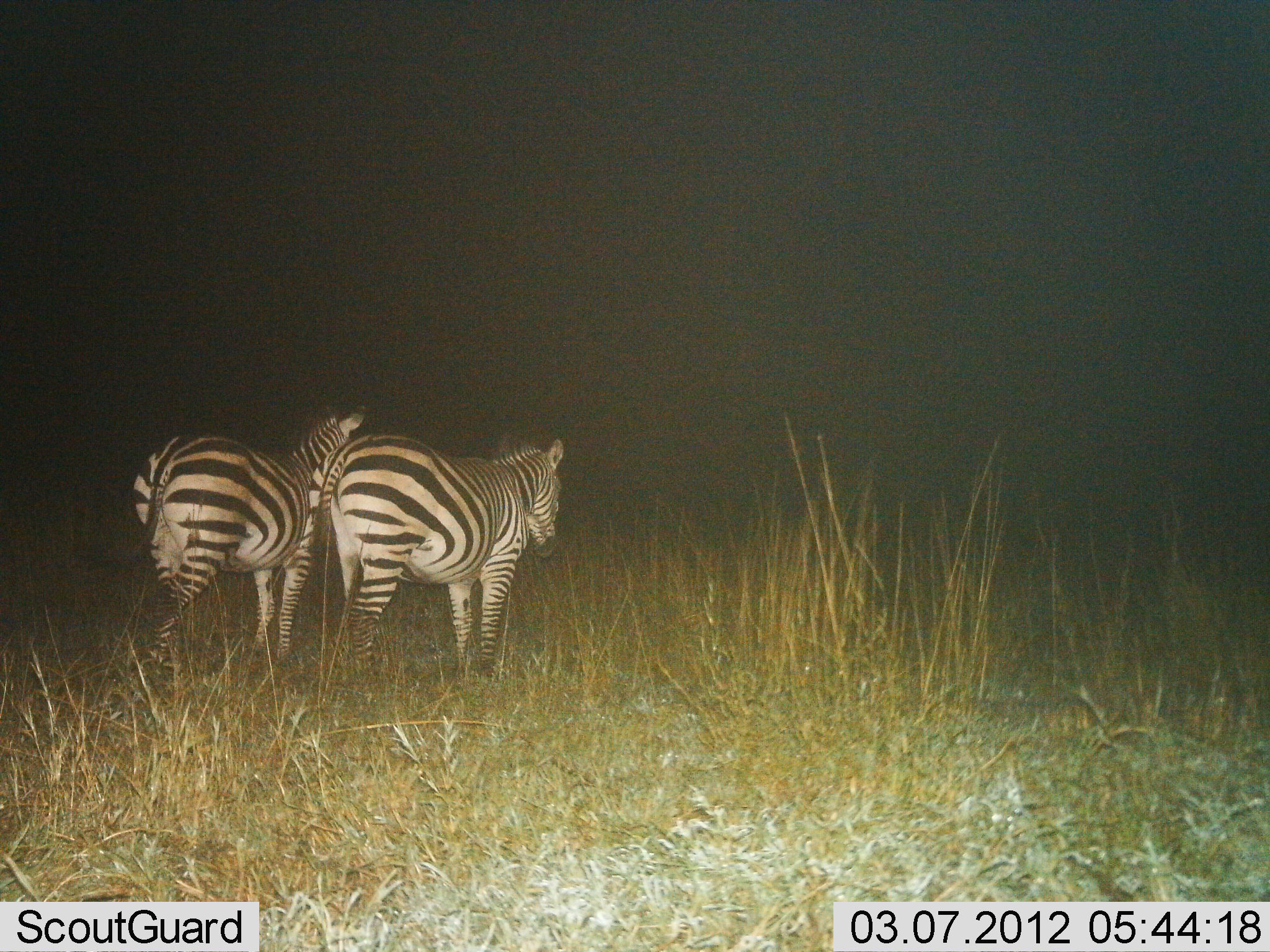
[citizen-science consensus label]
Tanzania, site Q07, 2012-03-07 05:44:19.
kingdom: Animalia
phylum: Chordata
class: Mammalia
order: Perissodactyla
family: Equidae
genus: Equus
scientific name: Equus quagga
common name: plains zebra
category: zebra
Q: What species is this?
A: Zebra (plains zebra) (Equus quagga).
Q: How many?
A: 2.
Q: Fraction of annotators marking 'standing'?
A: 94%.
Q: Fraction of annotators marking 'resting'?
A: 0%.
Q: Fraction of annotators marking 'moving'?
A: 12%.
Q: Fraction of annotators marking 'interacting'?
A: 0%.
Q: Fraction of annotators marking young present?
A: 0%.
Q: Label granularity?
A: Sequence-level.